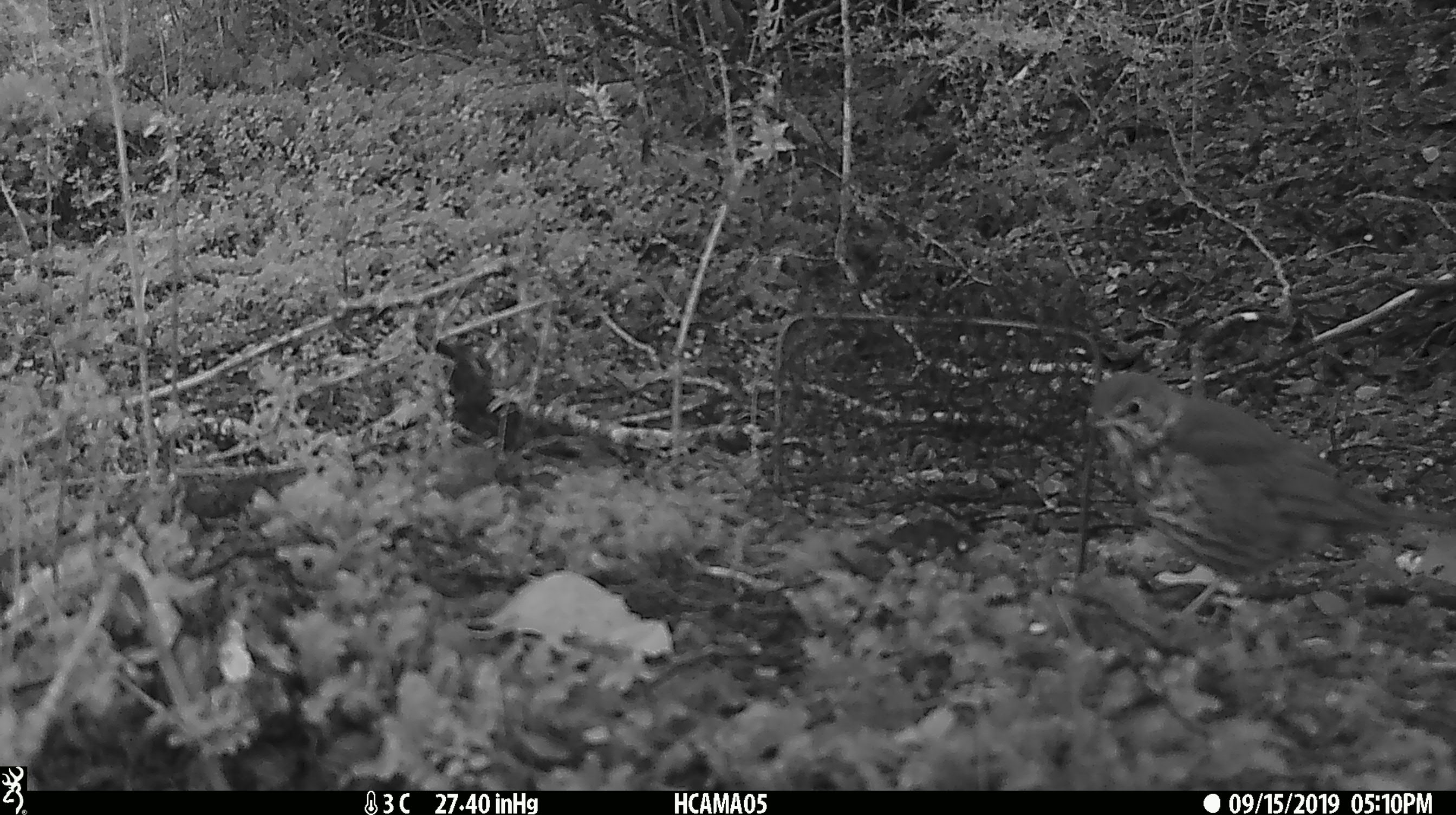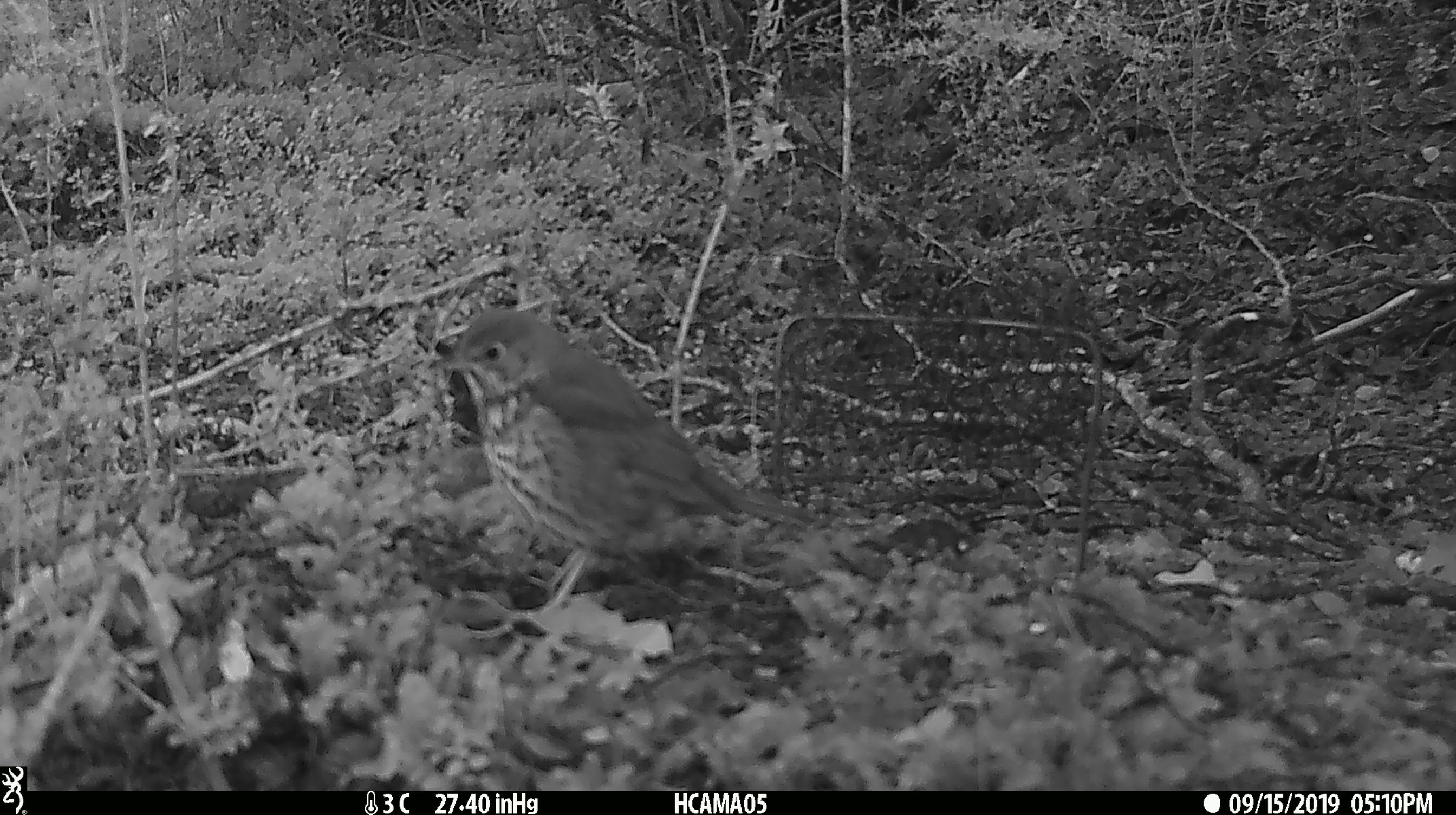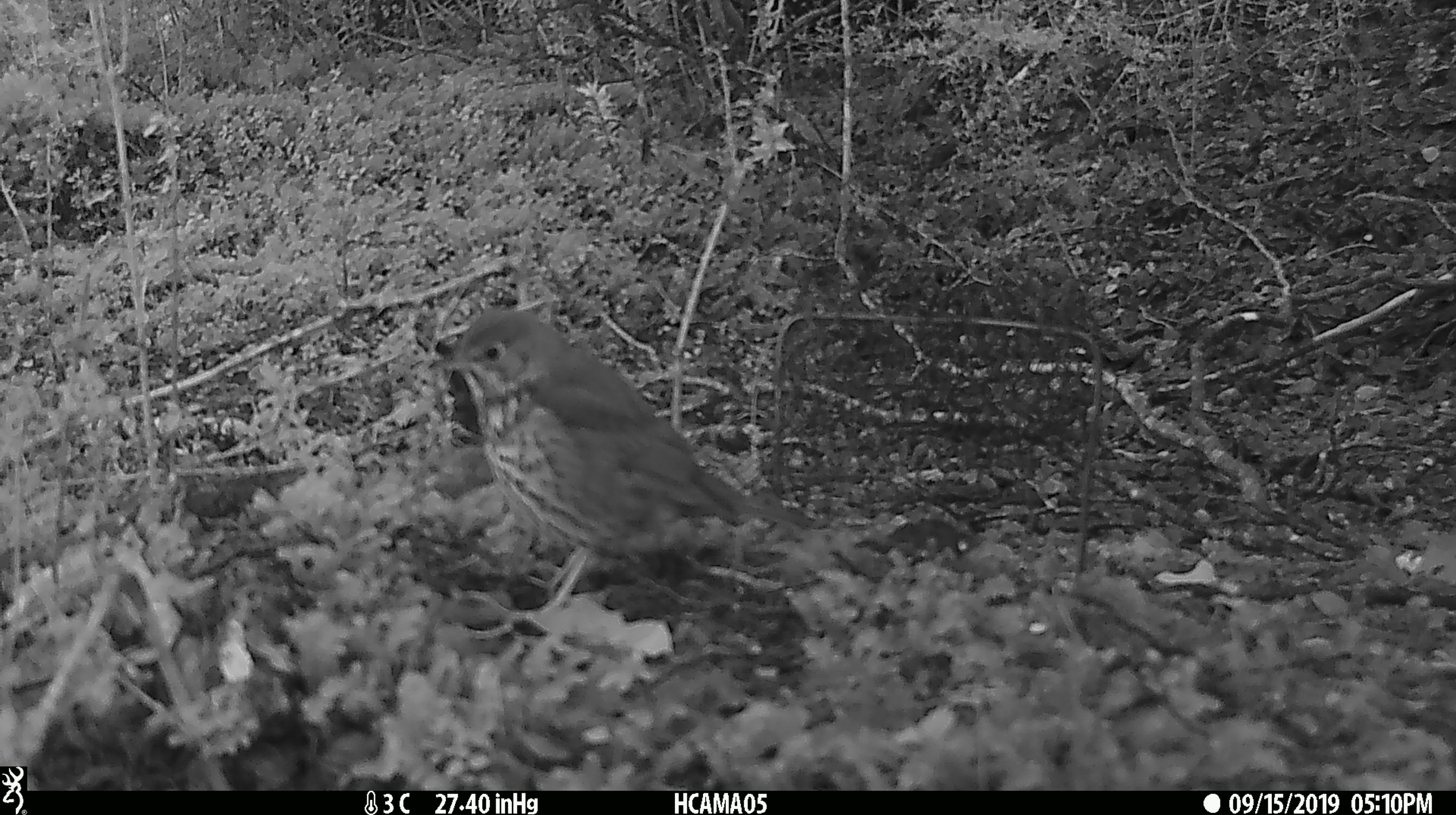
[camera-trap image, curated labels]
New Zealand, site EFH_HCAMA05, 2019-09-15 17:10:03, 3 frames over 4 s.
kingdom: Animalia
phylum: Chordata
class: Aves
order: Passeriformes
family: Turdidae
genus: Turdus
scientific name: Turdus philomelos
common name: song thrush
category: thrush